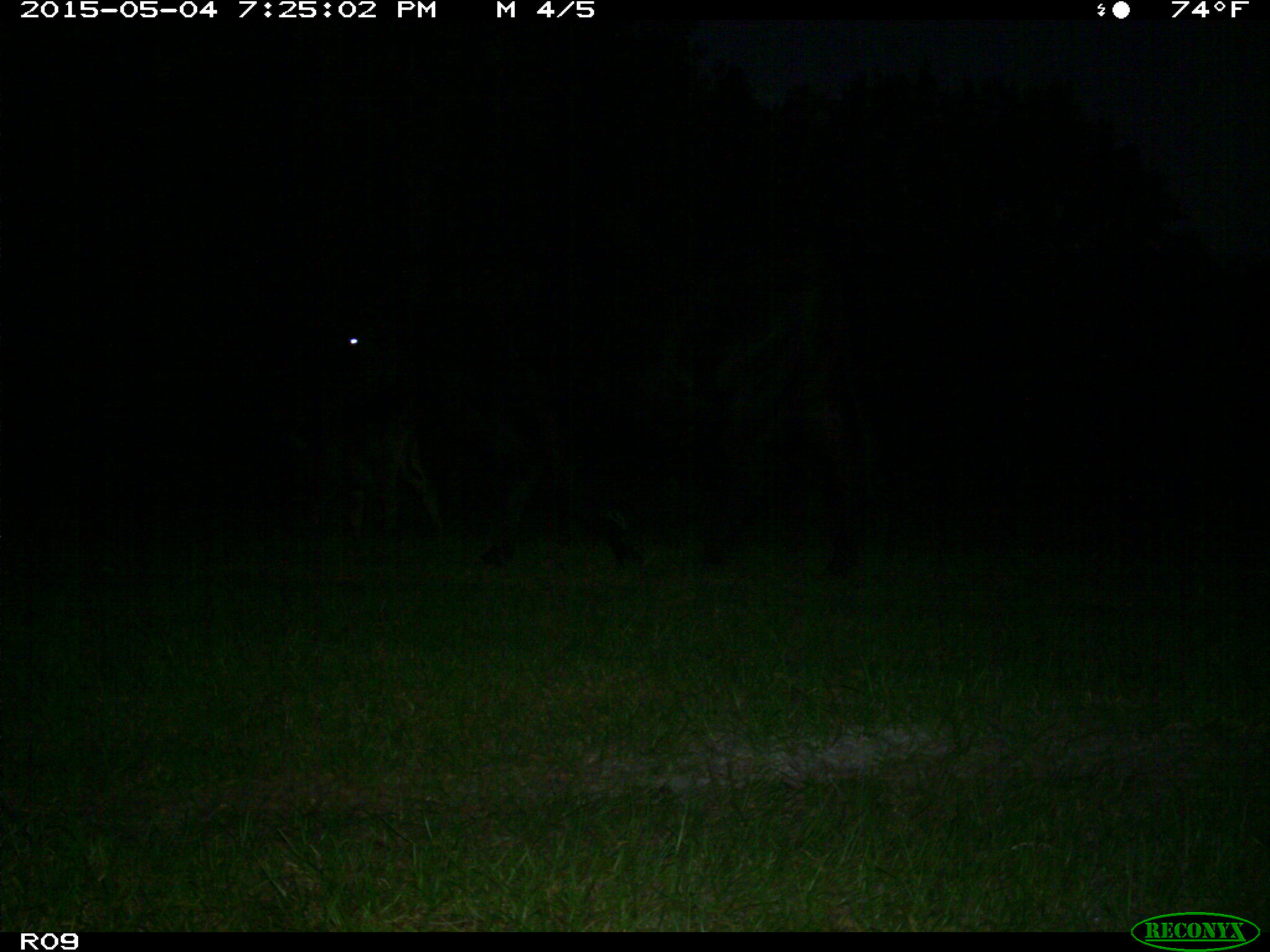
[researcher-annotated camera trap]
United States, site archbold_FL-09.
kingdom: Animalia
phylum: Chordata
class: Mammalia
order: Artiodactyla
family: Bovidae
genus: Bos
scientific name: Bos taurus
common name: domestic cow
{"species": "Bos taurus (domestic cow)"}